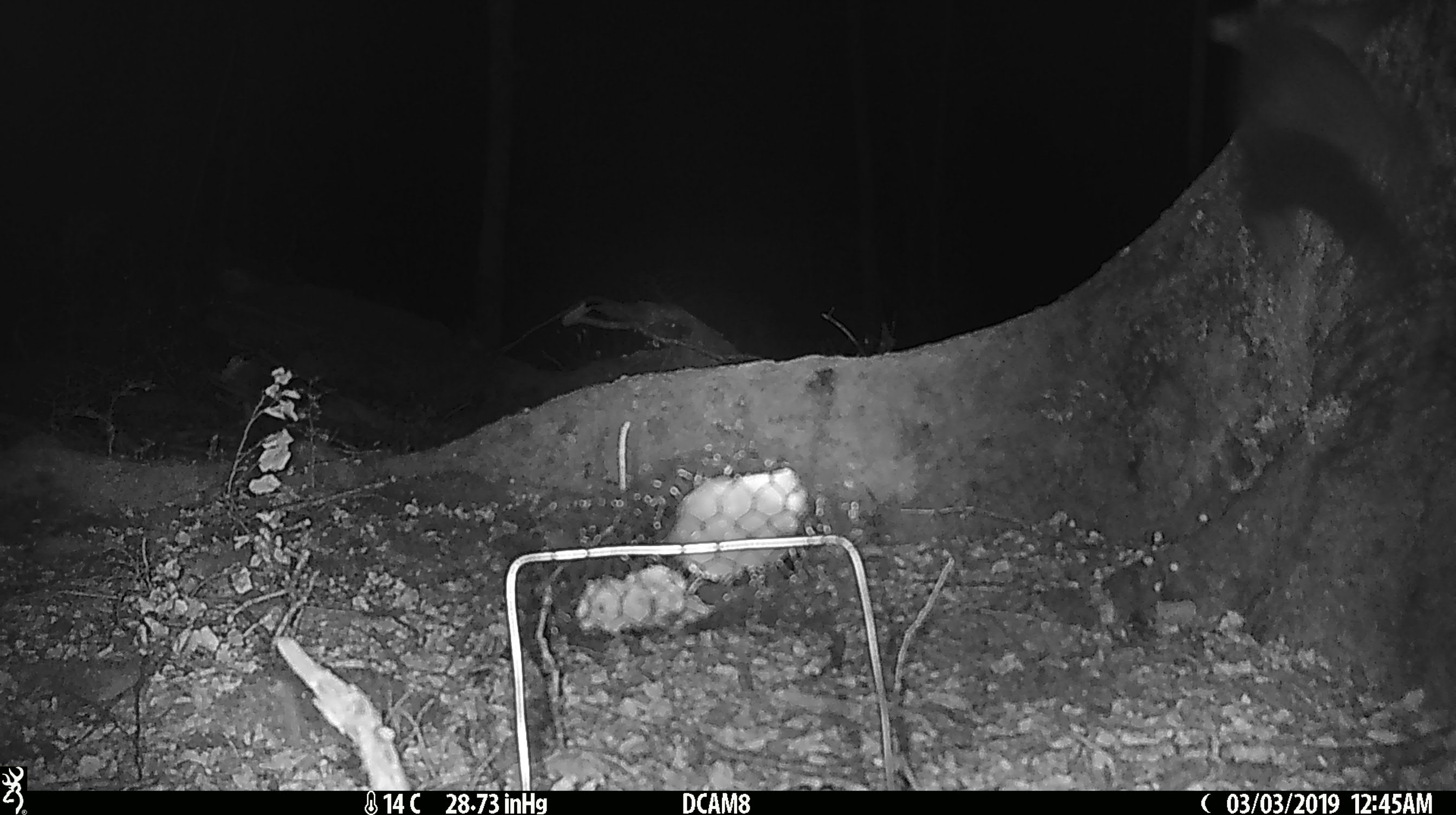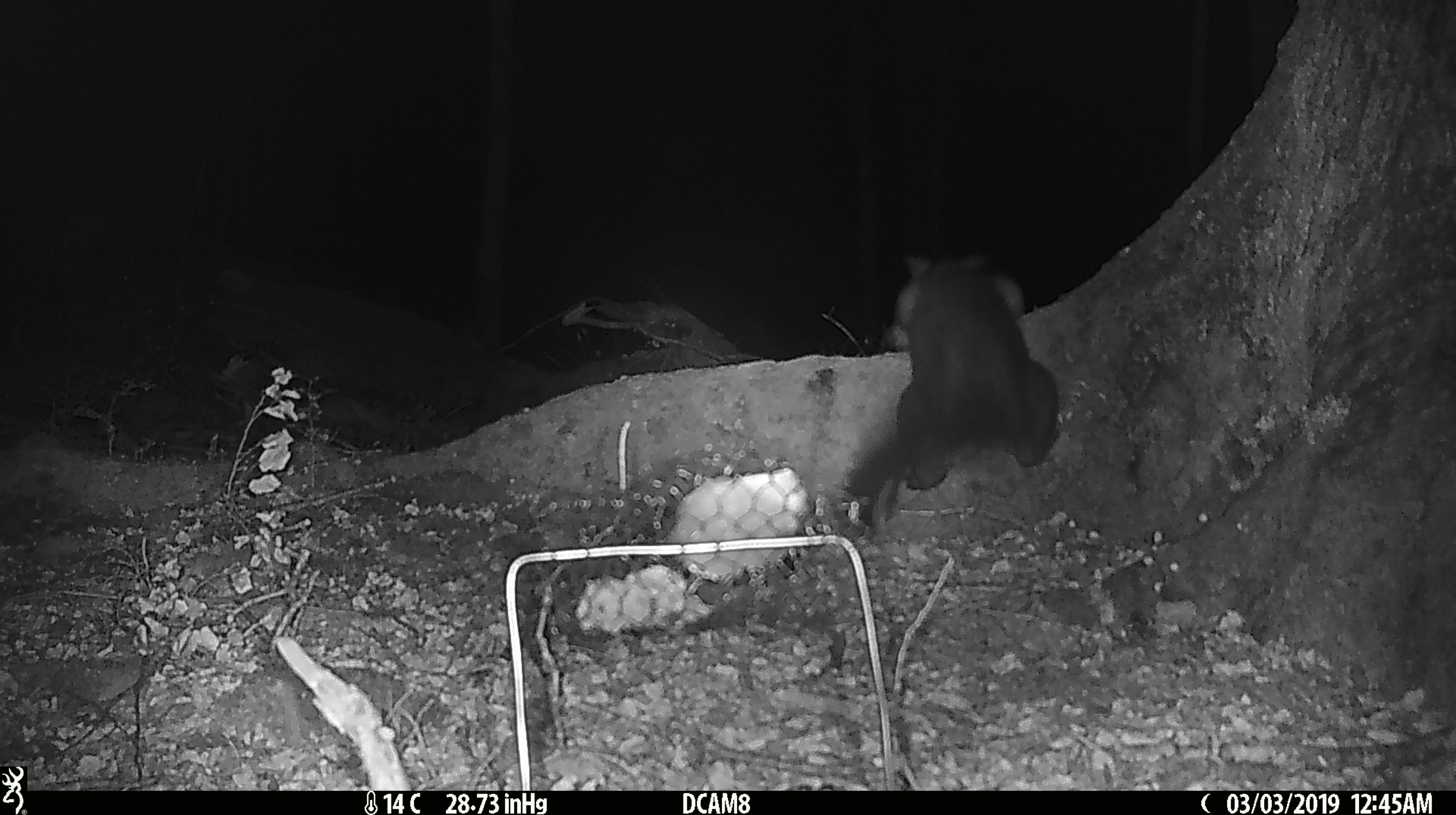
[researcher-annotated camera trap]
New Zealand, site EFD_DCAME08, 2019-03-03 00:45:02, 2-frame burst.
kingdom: Animalia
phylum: Chordata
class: Mammalia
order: Diprotodontia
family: Phalangeridae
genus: Trichosurus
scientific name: Trichosurus vulpecula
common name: common brushtail possum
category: possum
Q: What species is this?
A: Possum (common brushtail possum) (Trichosurus vulpecula).